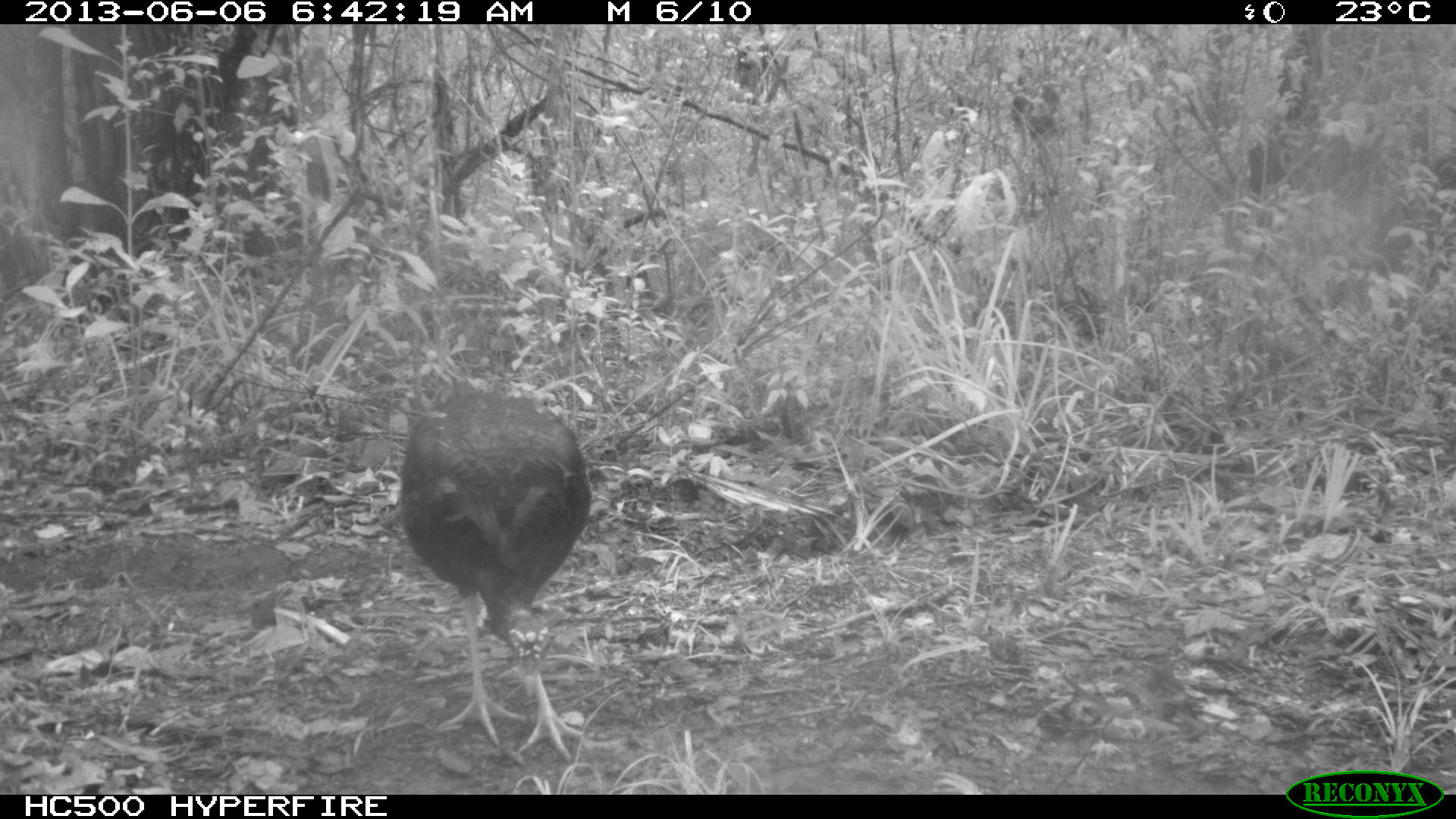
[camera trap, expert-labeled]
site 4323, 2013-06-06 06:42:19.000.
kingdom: Animalia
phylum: Chordata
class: Aves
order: Galliformes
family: Phasianidae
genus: Meleagris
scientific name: Meleagris ocellata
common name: ocellated turkey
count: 1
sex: male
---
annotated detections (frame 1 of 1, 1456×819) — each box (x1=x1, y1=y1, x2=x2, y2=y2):
meleagris ocellata: (x1=396, y1=390, x2=592, y2=761)